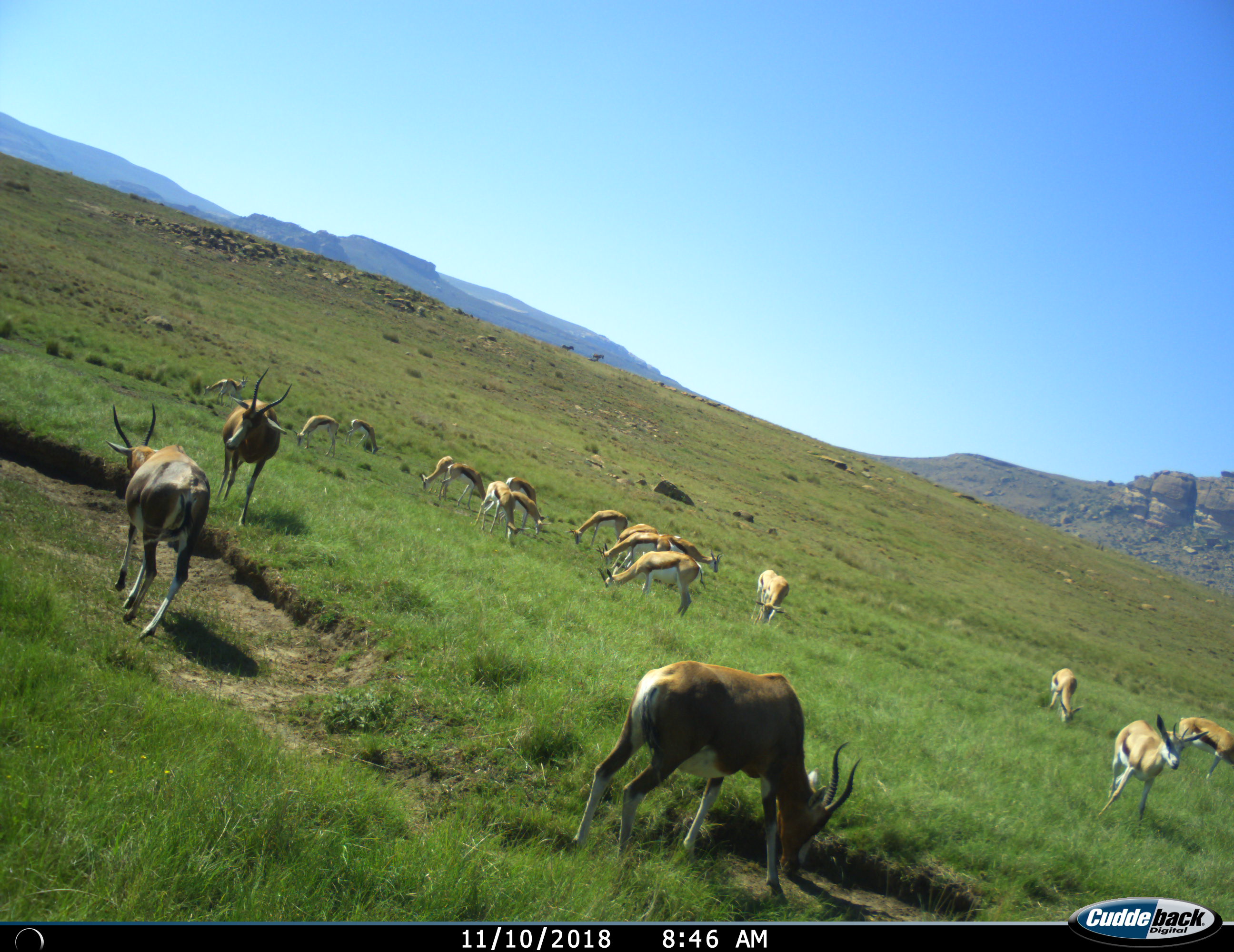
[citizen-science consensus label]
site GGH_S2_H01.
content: unidentified animal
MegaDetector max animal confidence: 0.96